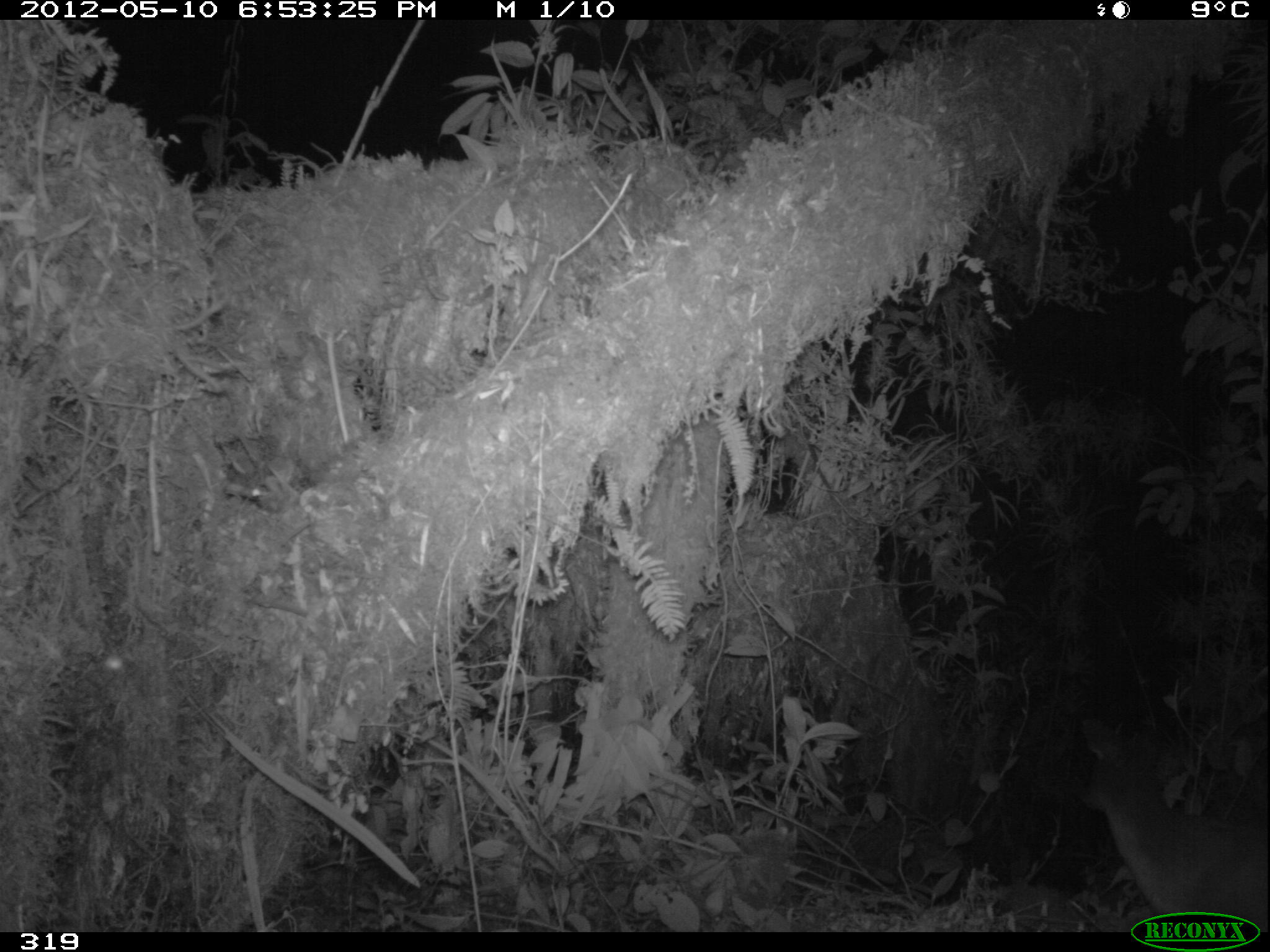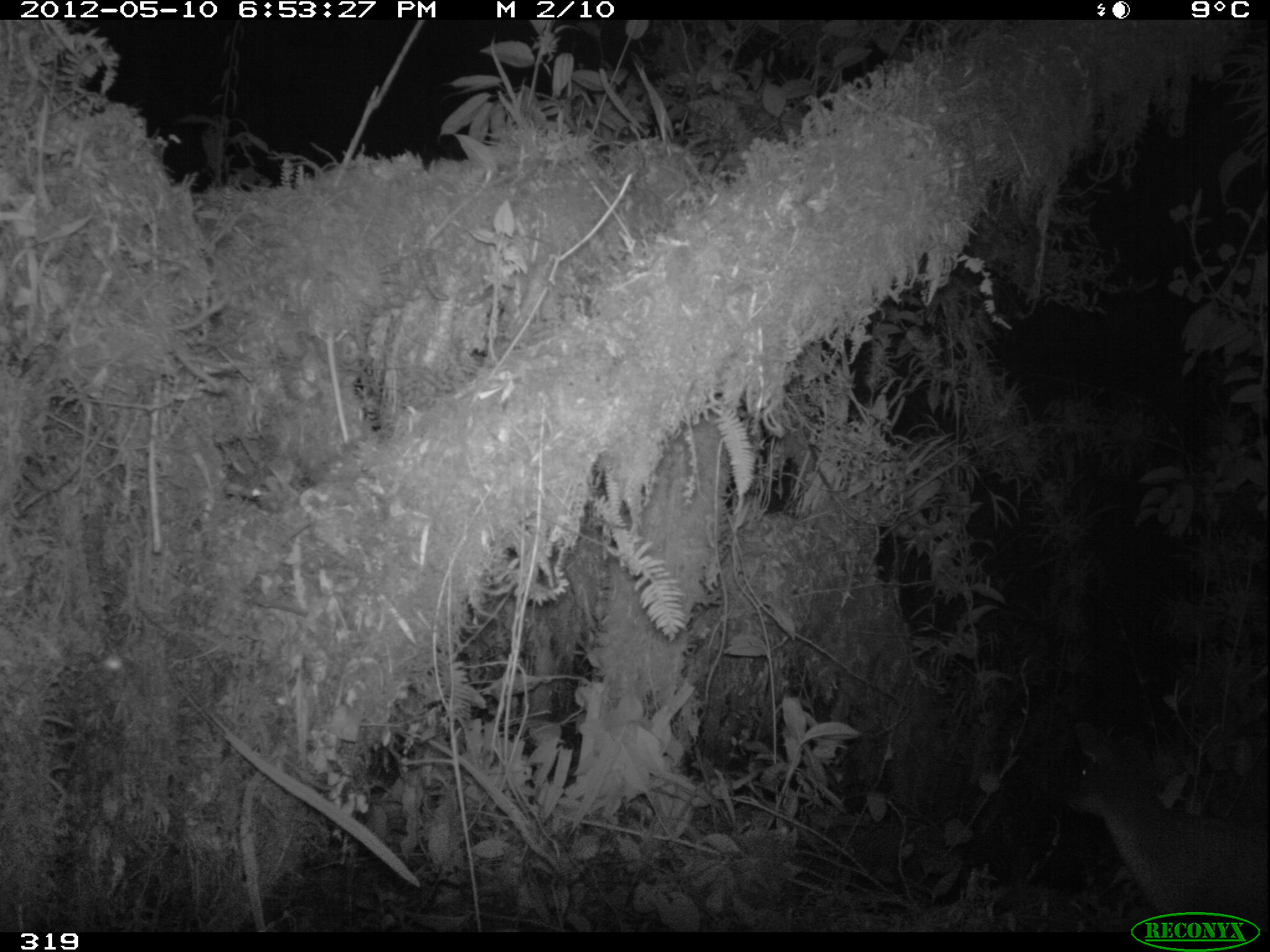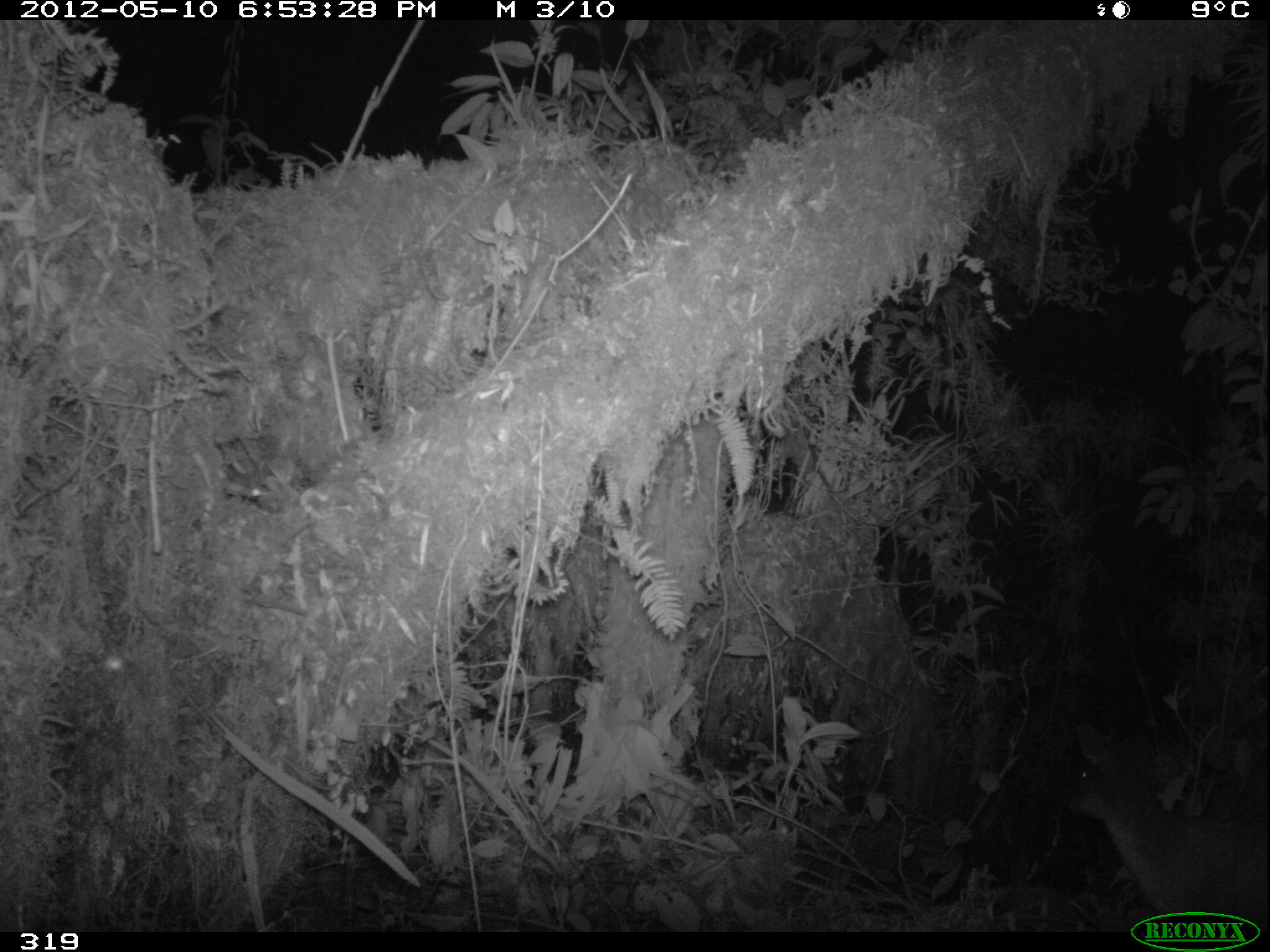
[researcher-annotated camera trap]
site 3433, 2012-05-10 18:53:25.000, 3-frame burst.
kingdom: Animalia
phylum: Chordata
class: Mammalia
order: Artiodactyla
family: Cervidae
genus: Mazama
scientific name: Mazama chunyi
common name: dwarf brocket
Mazama chunyi (dwarf brocket).